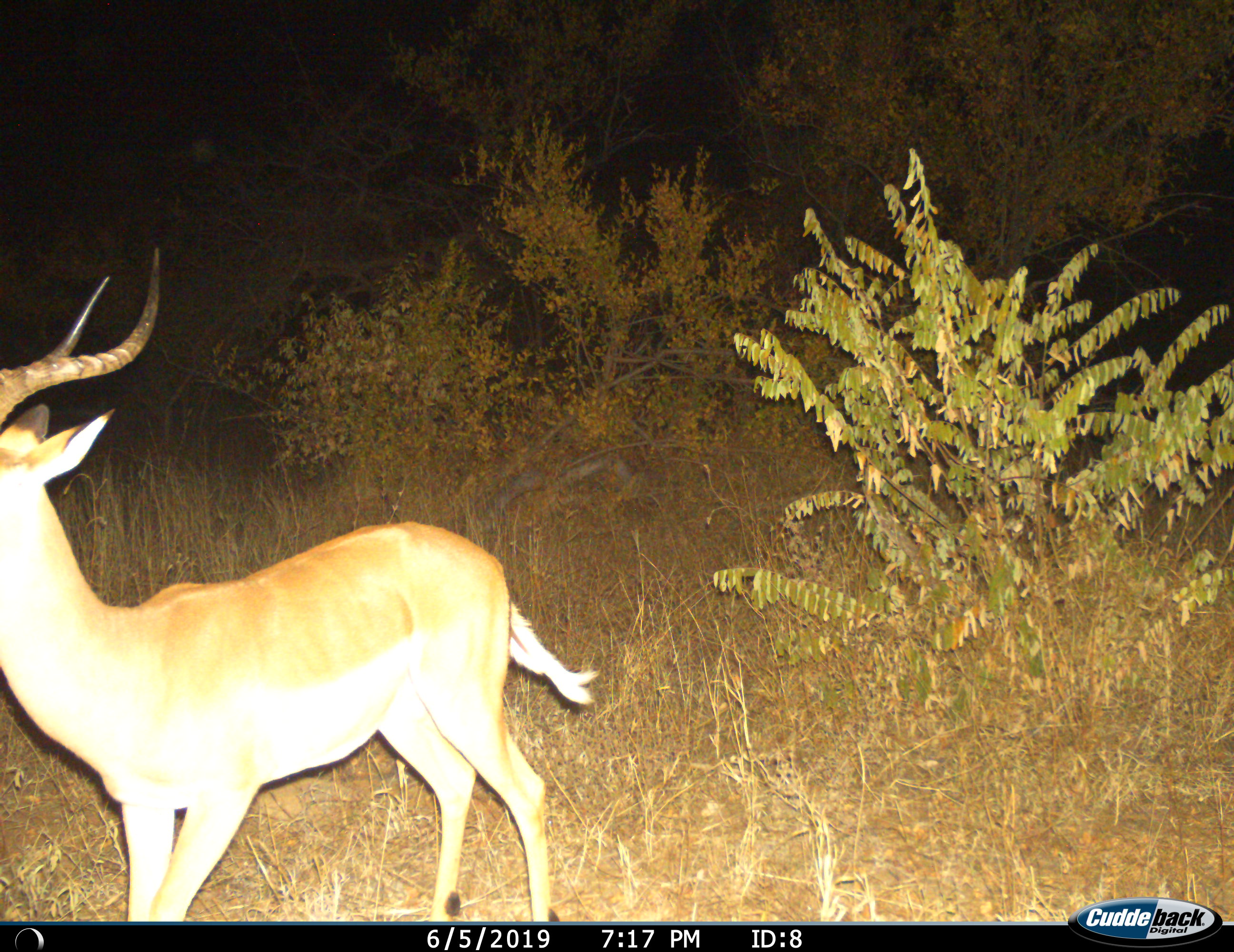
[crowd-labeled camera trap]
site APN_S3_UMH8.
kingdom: Animalia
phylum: Chordata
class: Mammalia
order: Artiodactyla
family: Bovidae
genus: Aepyceros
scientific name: Aepyceros melampus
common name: impala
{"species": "impala (Aepyceros melampus)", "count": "1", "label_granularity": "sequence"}